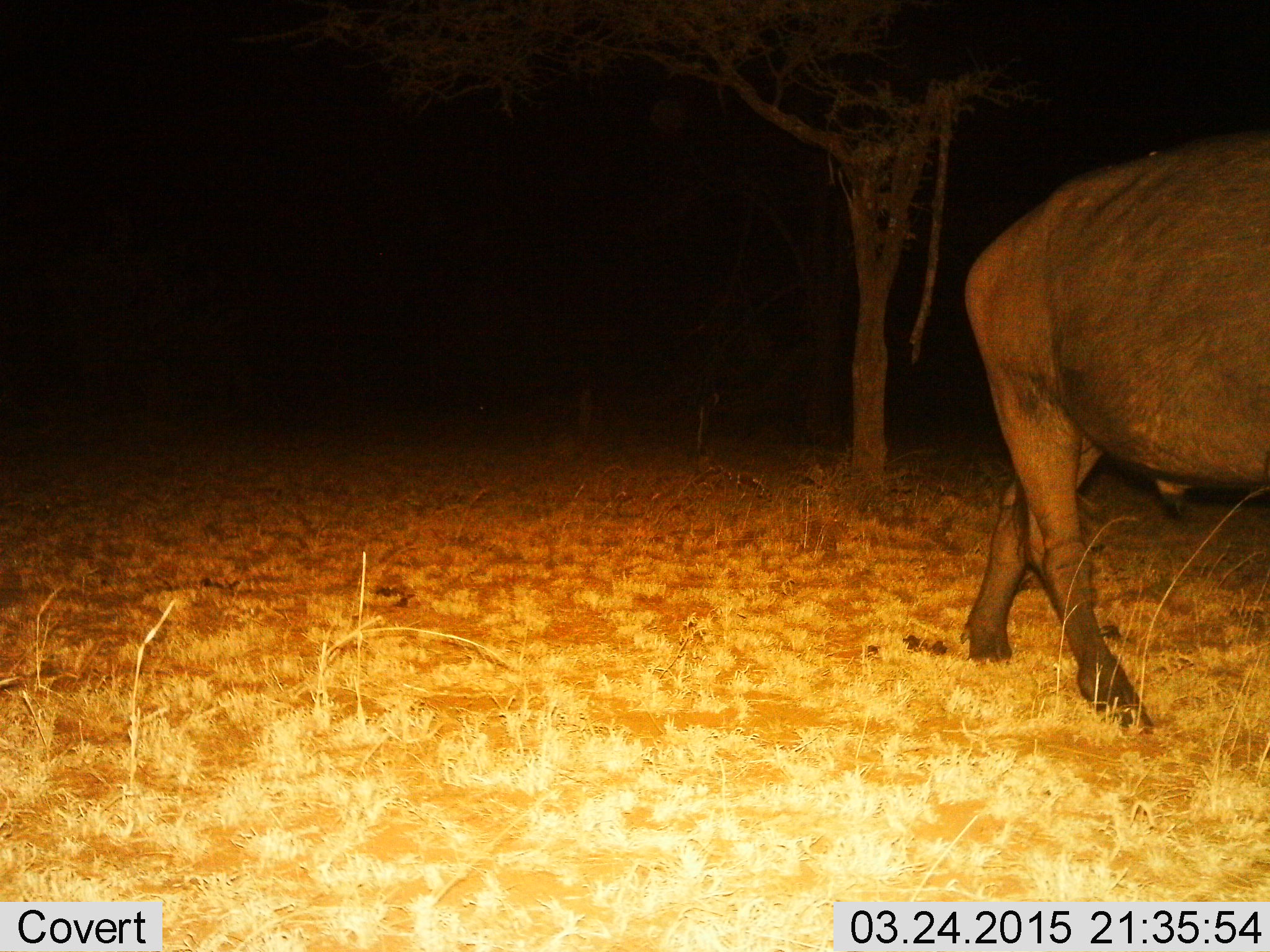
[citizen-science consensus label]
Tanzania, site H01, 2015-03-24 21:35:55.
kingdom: Animalia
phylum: Chordata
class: Mammalia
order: Artiodactyla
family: Bovidae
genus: Syncerus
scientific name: Syncerus caffer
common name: cape buffalo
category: buffalo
Buffalo (cape buffalo) (Syncerus caffer), count 1. Behavior (volunteer vote fractions): standing 10%, resting 0%, moving 100%, interacting 0%. Young present (vote fraction): 0%. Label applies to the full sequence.